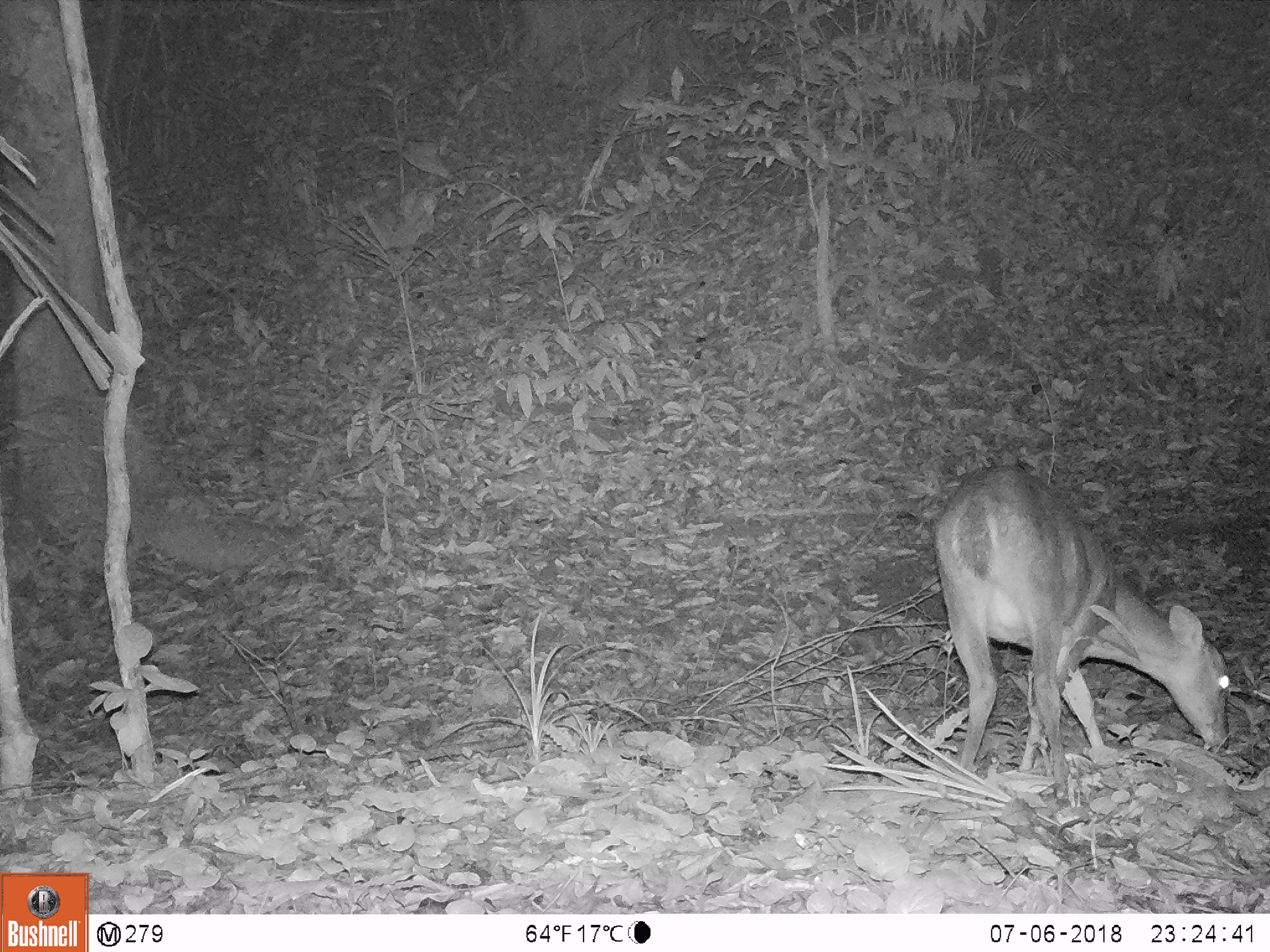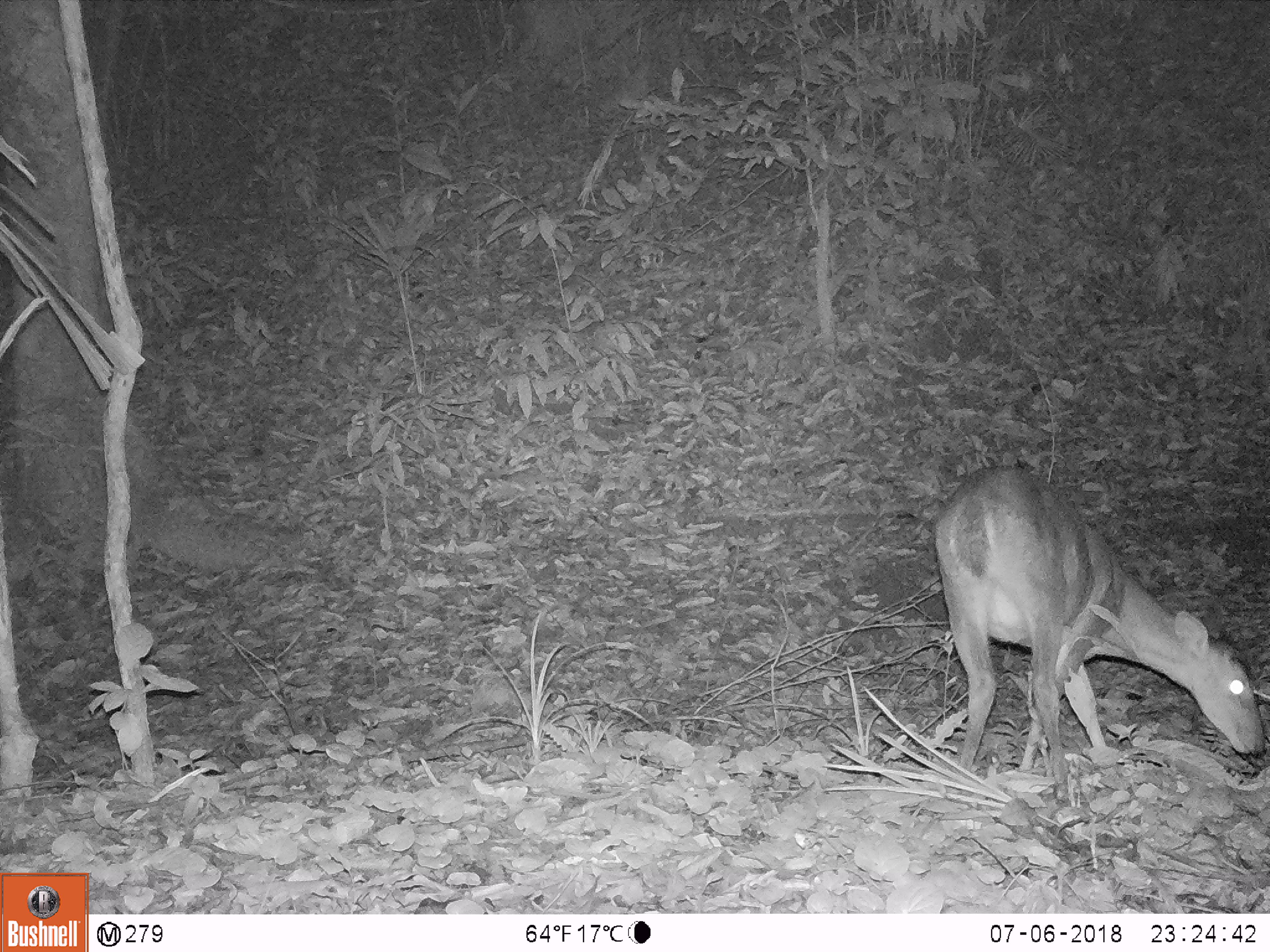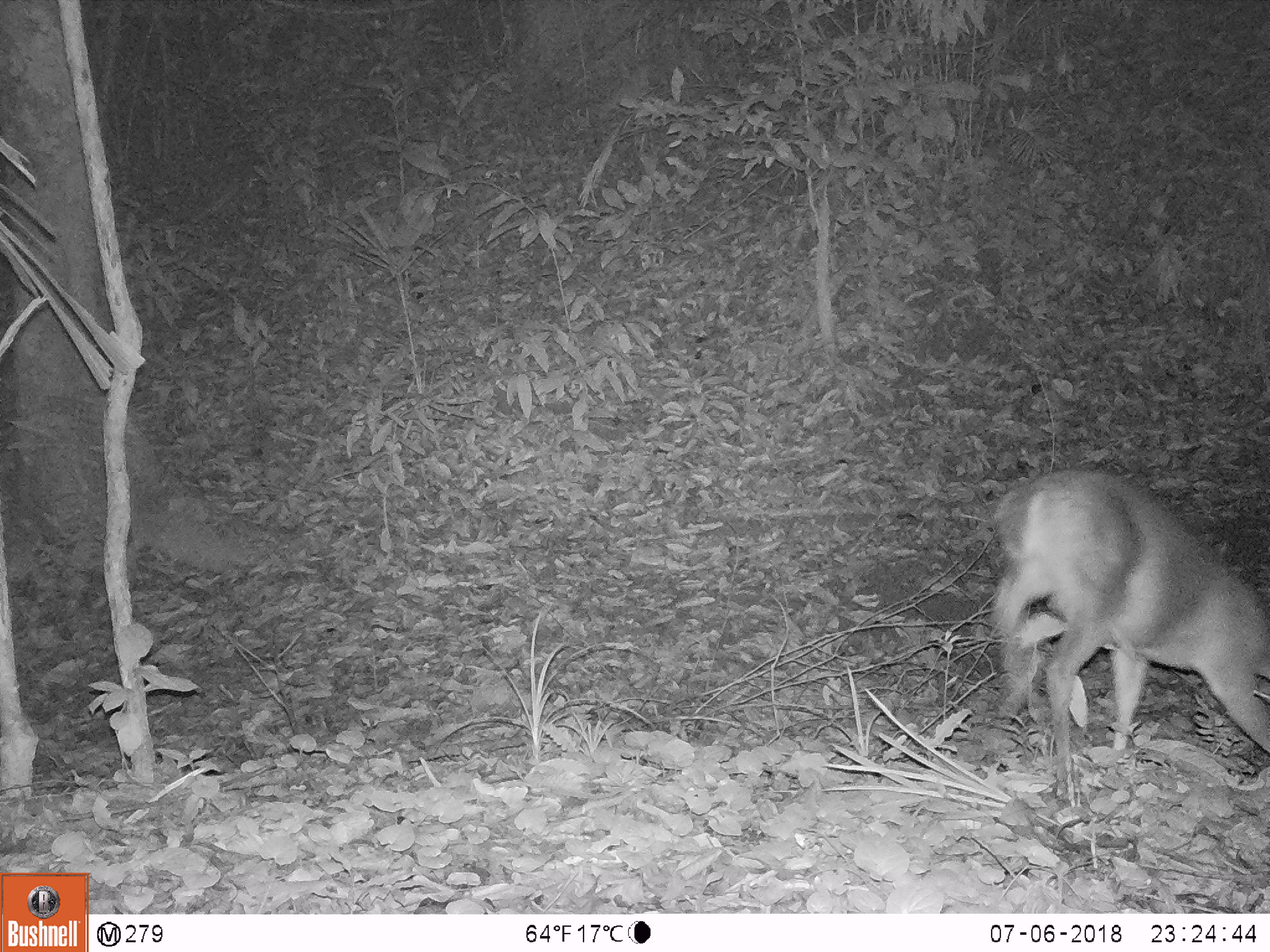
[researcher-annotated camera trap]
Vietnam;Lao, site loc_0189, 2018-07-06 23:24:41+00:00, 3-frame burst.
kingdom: Animalia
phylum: Chordata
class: Mammalia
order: Artiodactyla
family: Cervidae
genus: Muntiacus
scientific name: Muntiacus vuquangensis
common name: large-antlered muntjac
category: large antlered muntjac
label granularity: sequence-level